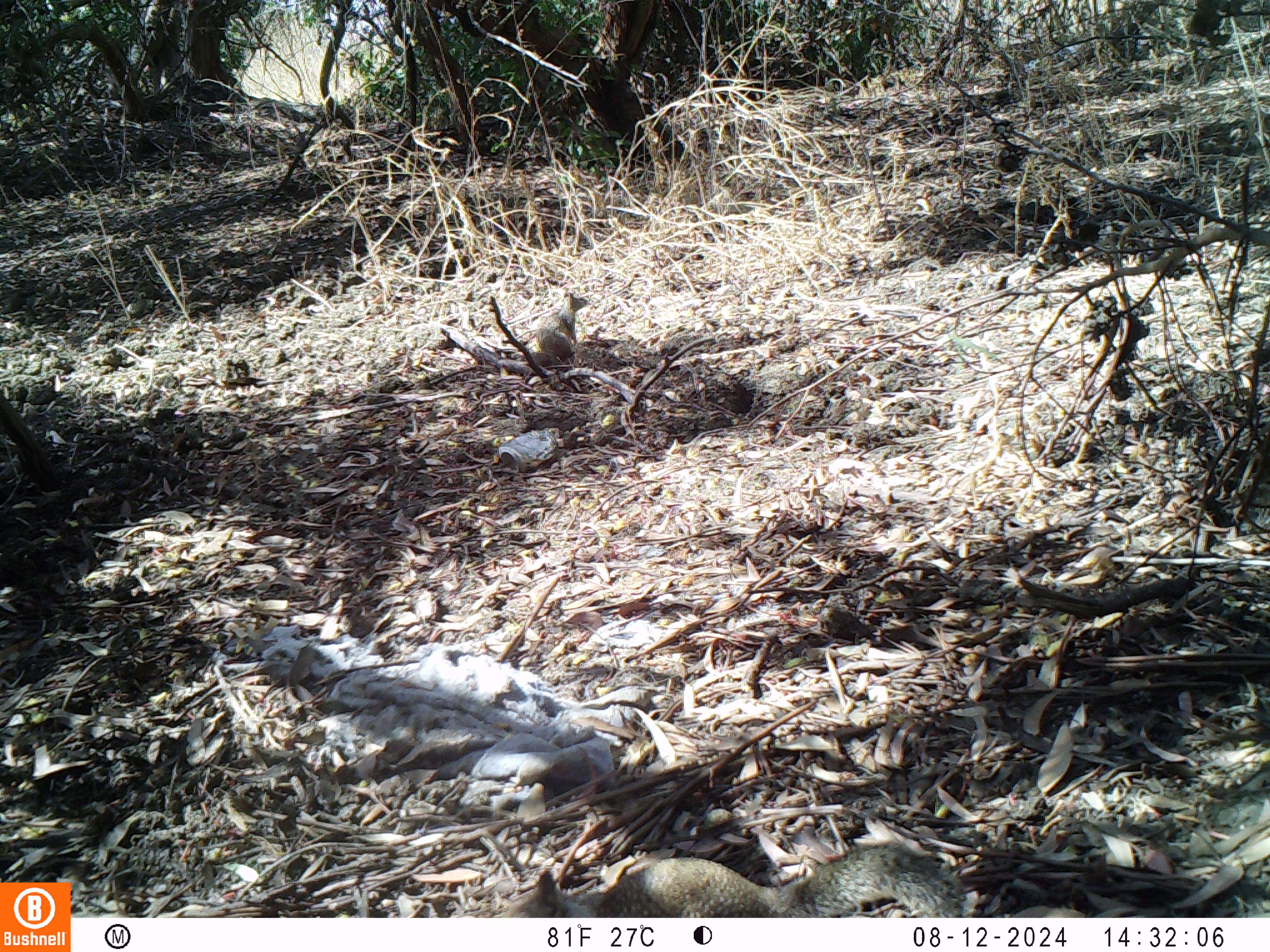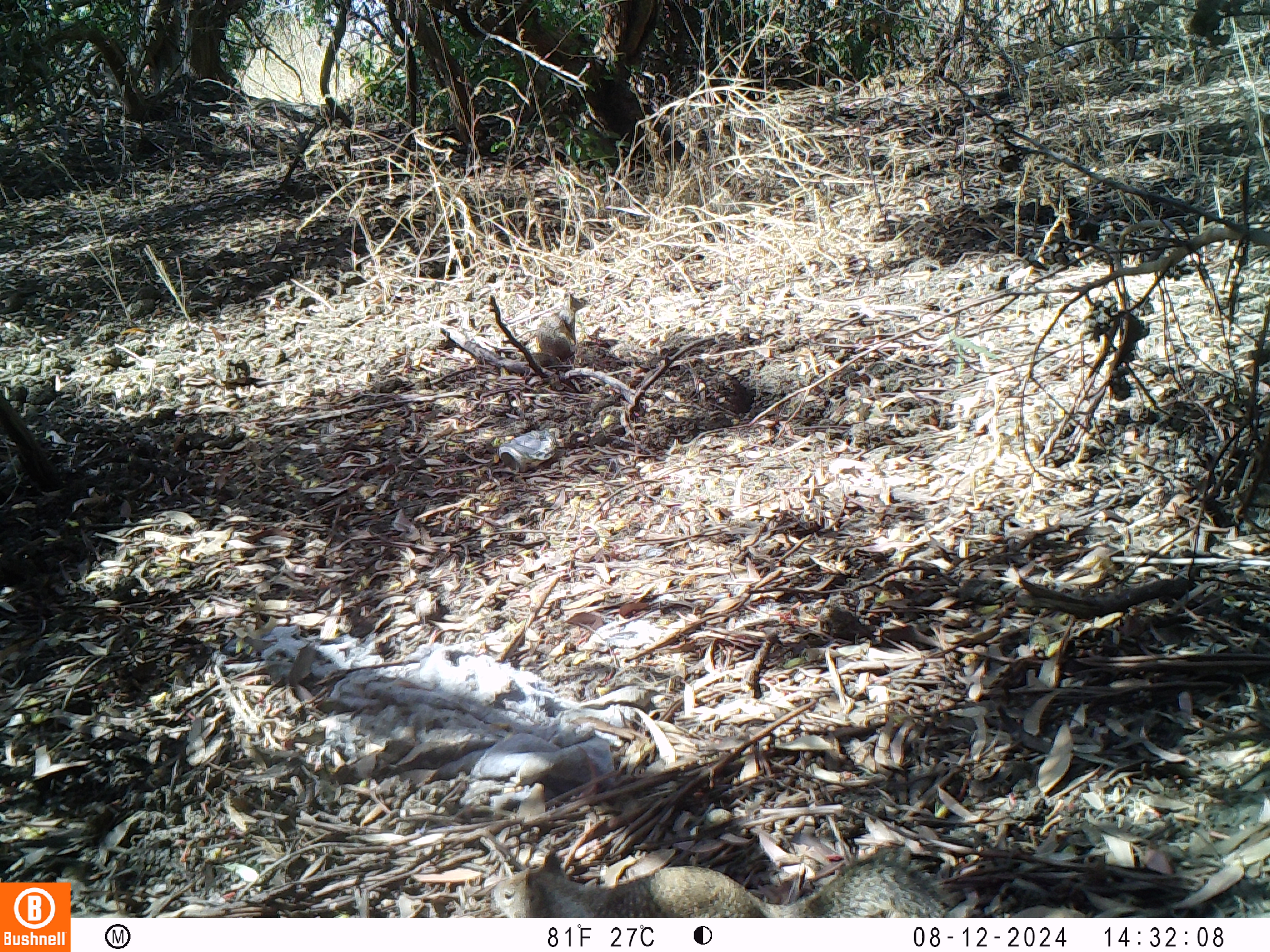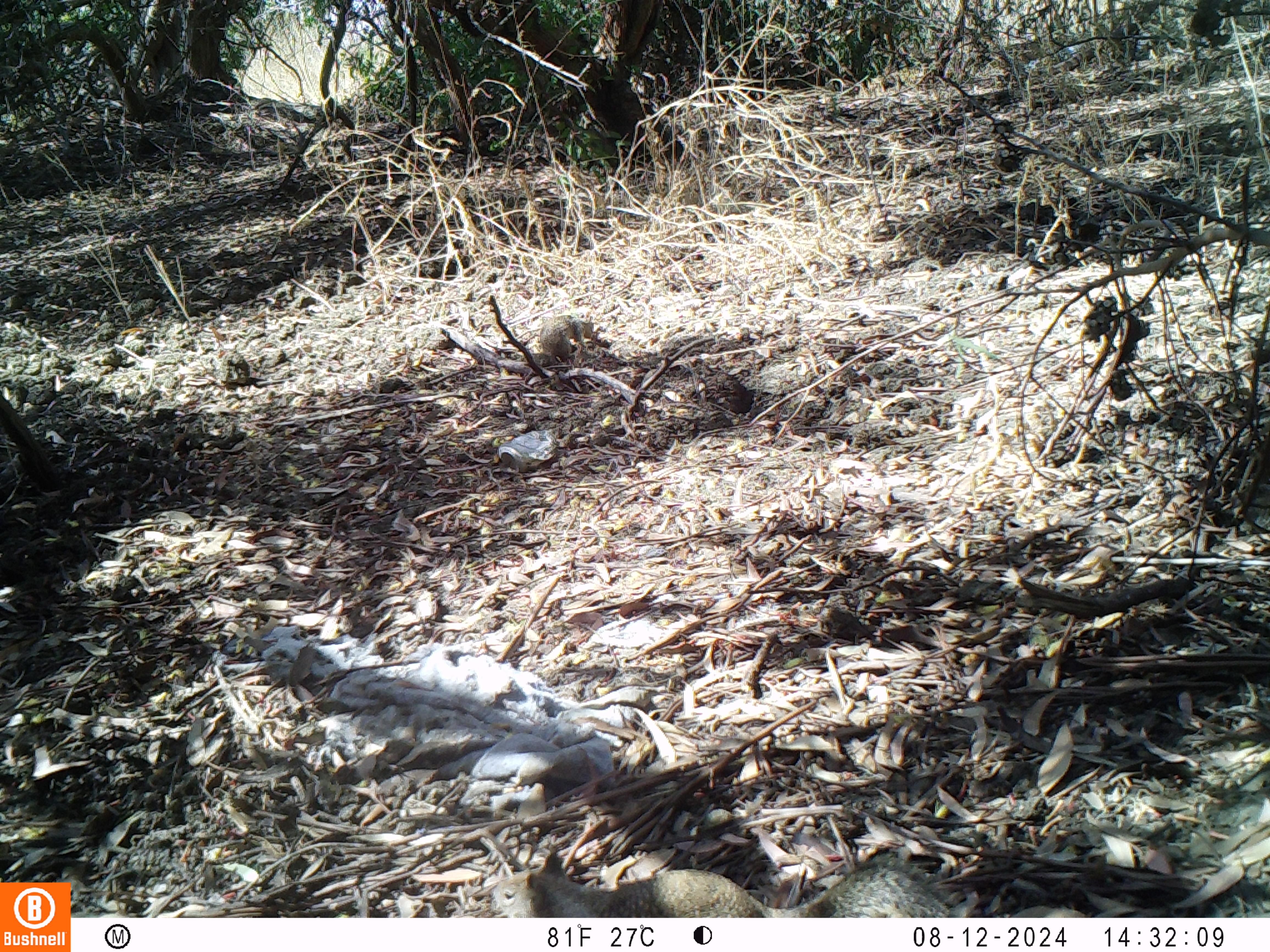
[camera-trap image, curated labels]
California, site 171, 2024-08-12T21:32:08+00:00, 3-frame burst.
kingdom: Animalia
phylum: Chordata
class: Mammalia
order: Rodentia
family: Sciuridae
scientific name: Sciuridae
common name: squirrel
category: unknown squirrel